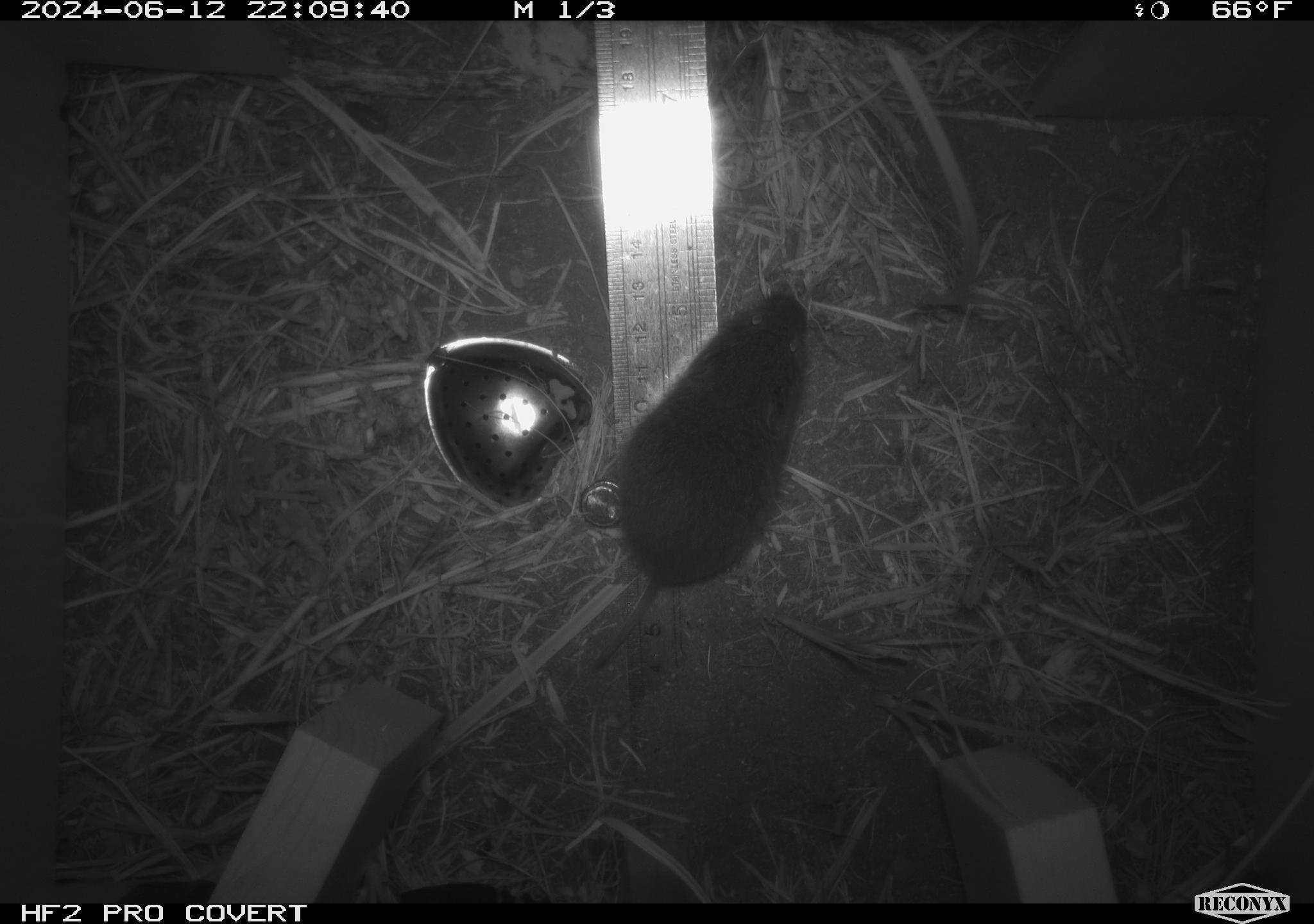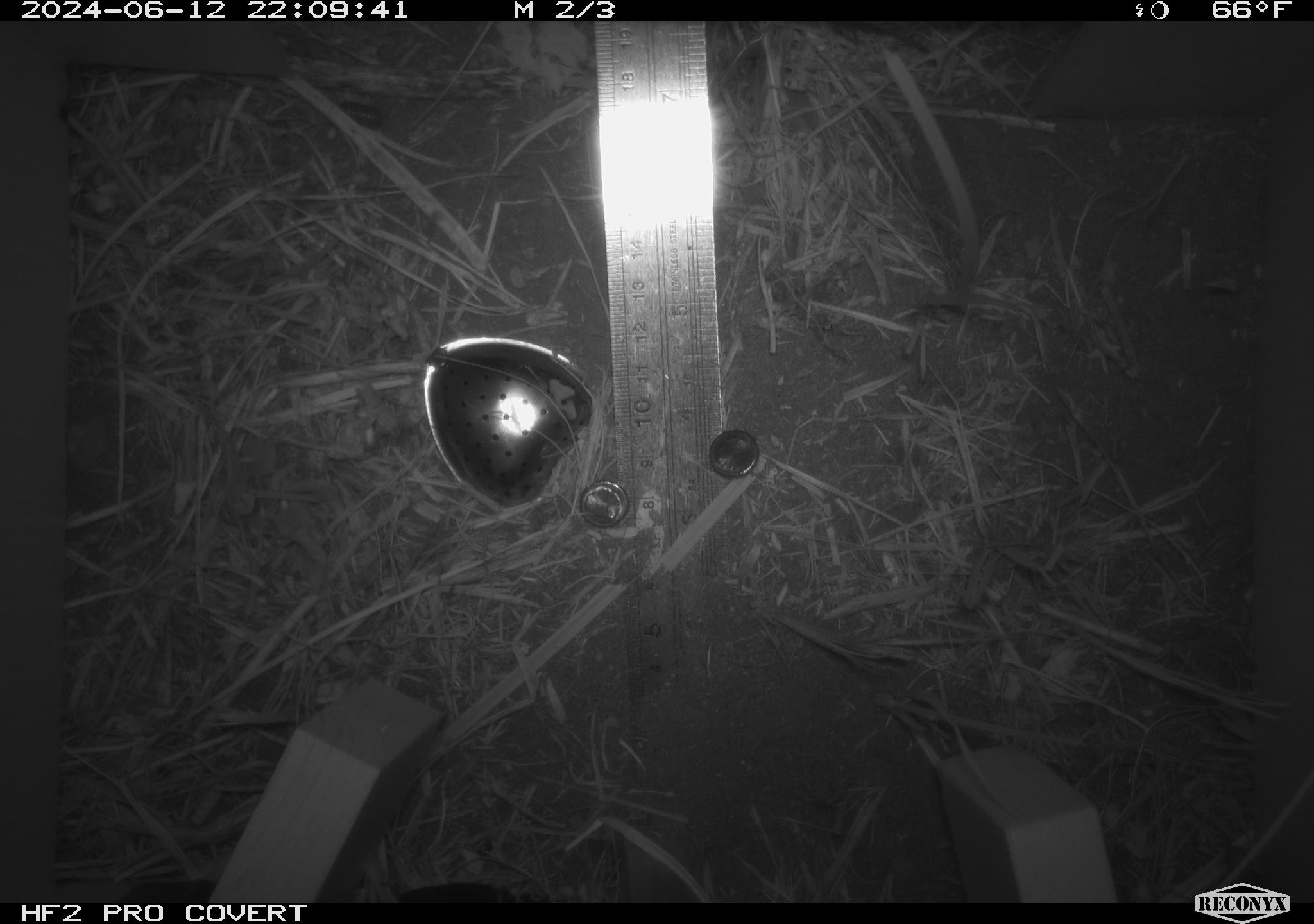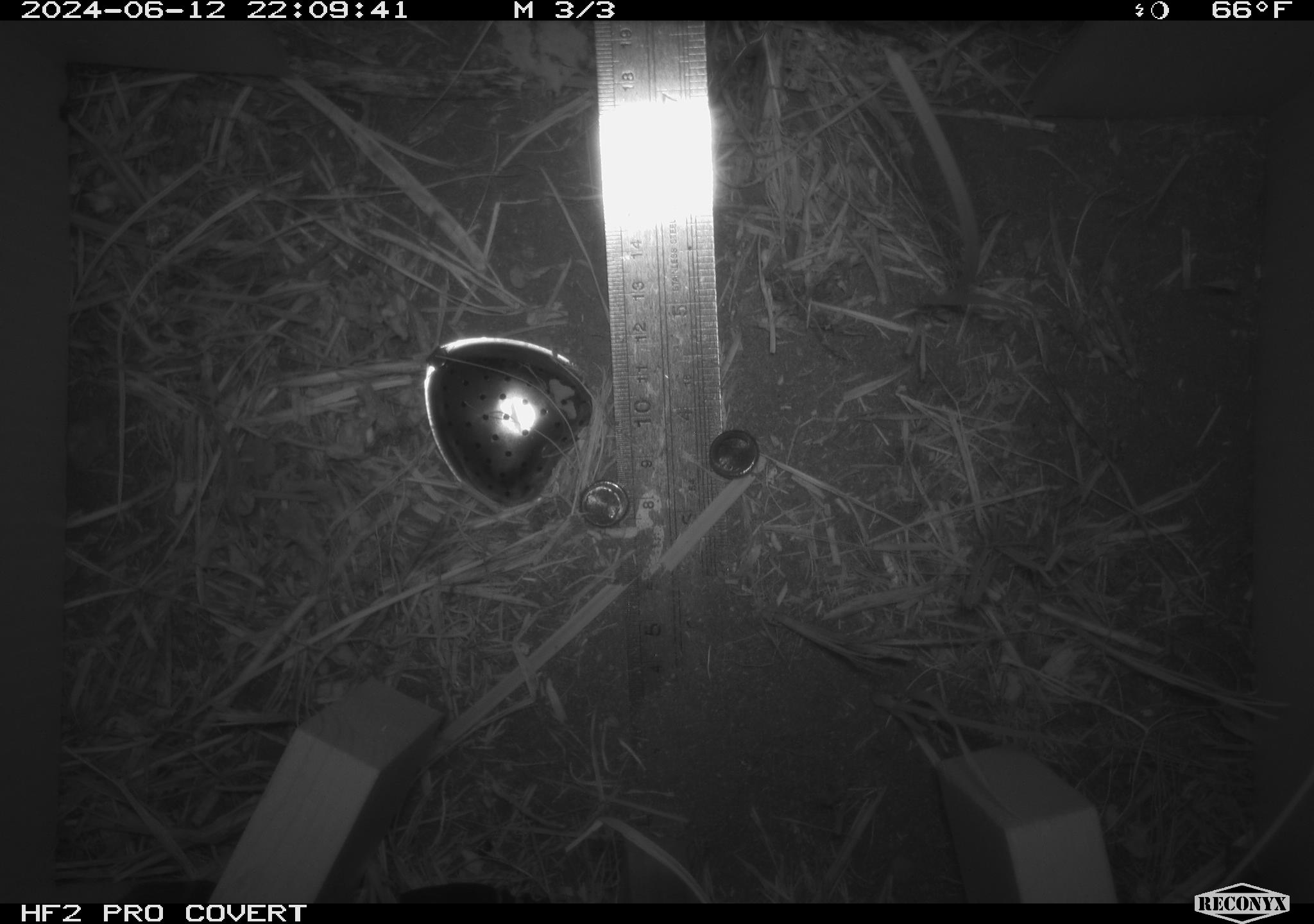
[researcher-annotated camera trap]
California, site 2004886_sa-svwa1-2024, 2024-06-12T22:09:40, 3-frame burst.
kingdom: Animalia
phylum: Chordata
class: Mammalia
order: Rodentia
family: Cricetidae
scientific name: Arvicolinae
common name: voles, lemmings, and muskrats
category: arvicolinae subfamily